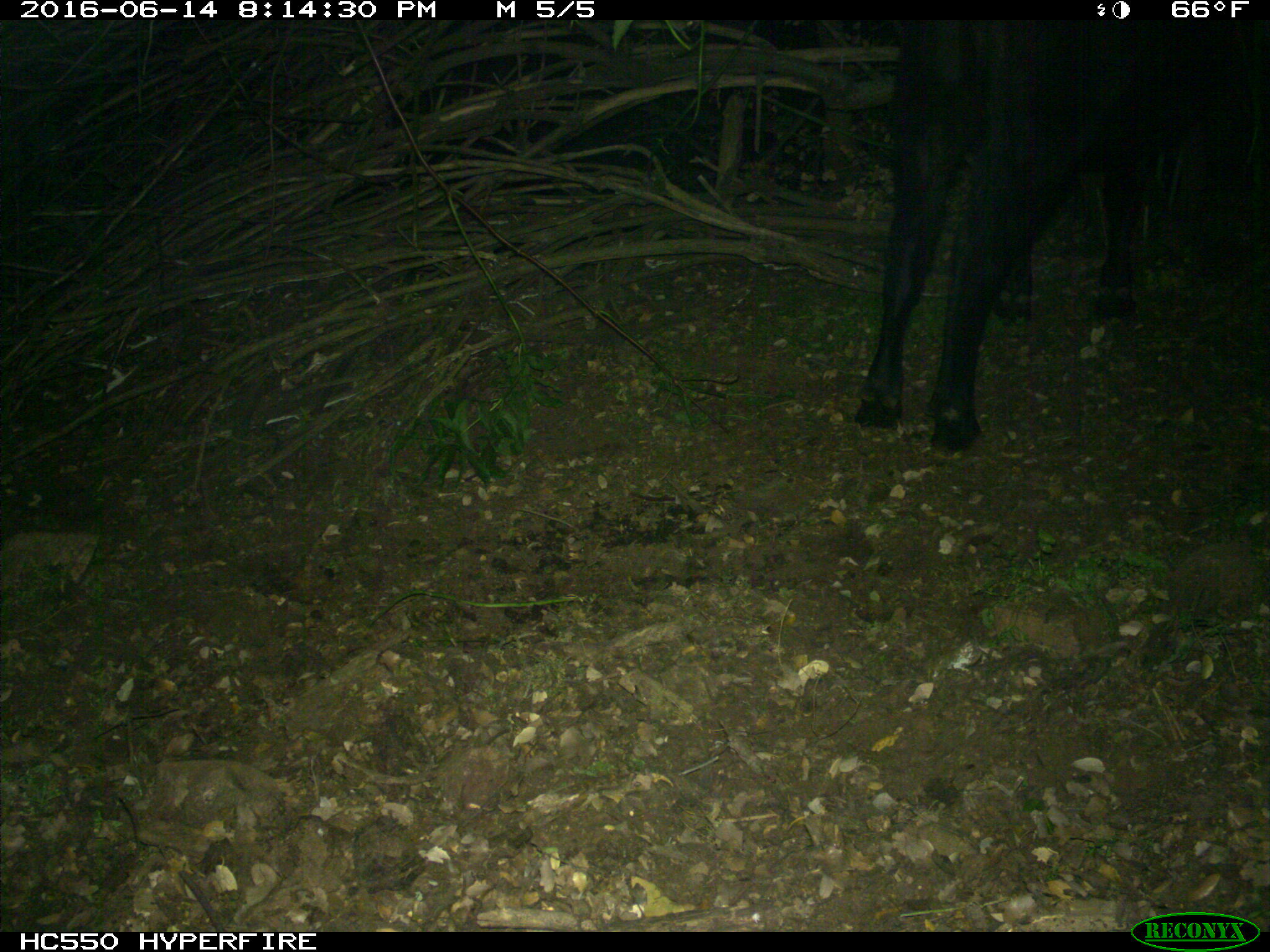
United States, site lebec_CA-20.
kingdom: Animalia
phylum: Chordata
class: Mammalia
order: Artiodactyla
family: Bovidae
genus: Bos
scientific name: Bos taurus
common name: domestic cow